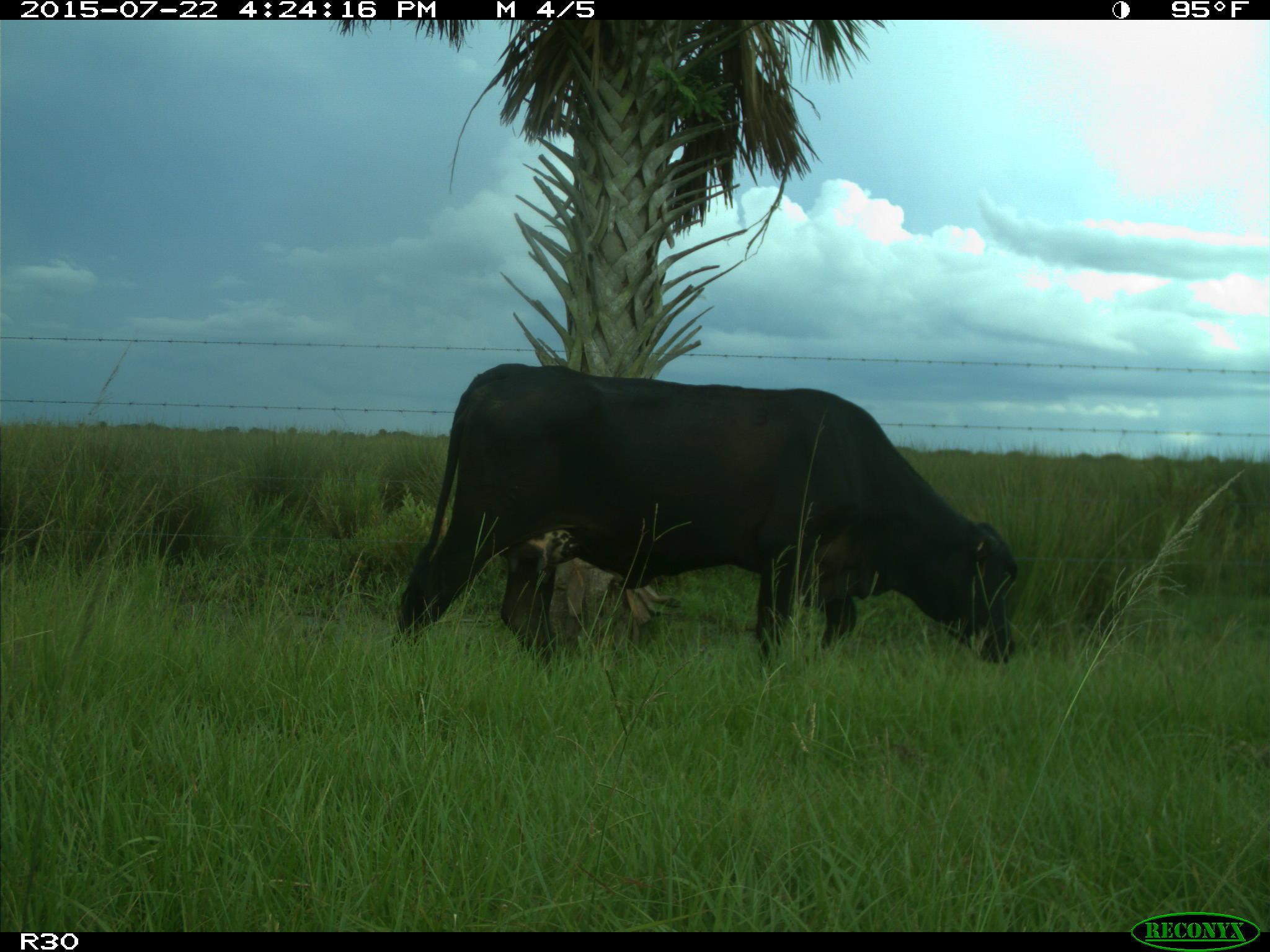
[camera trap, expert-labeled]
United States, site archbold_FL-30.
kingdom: Animalia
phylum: Chordata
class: Mammalia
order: Artiodactyla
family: Bovidae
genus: Bos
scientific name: Bos taurus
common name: domestic cow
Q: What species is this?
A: Bos taurus (domestic cow).